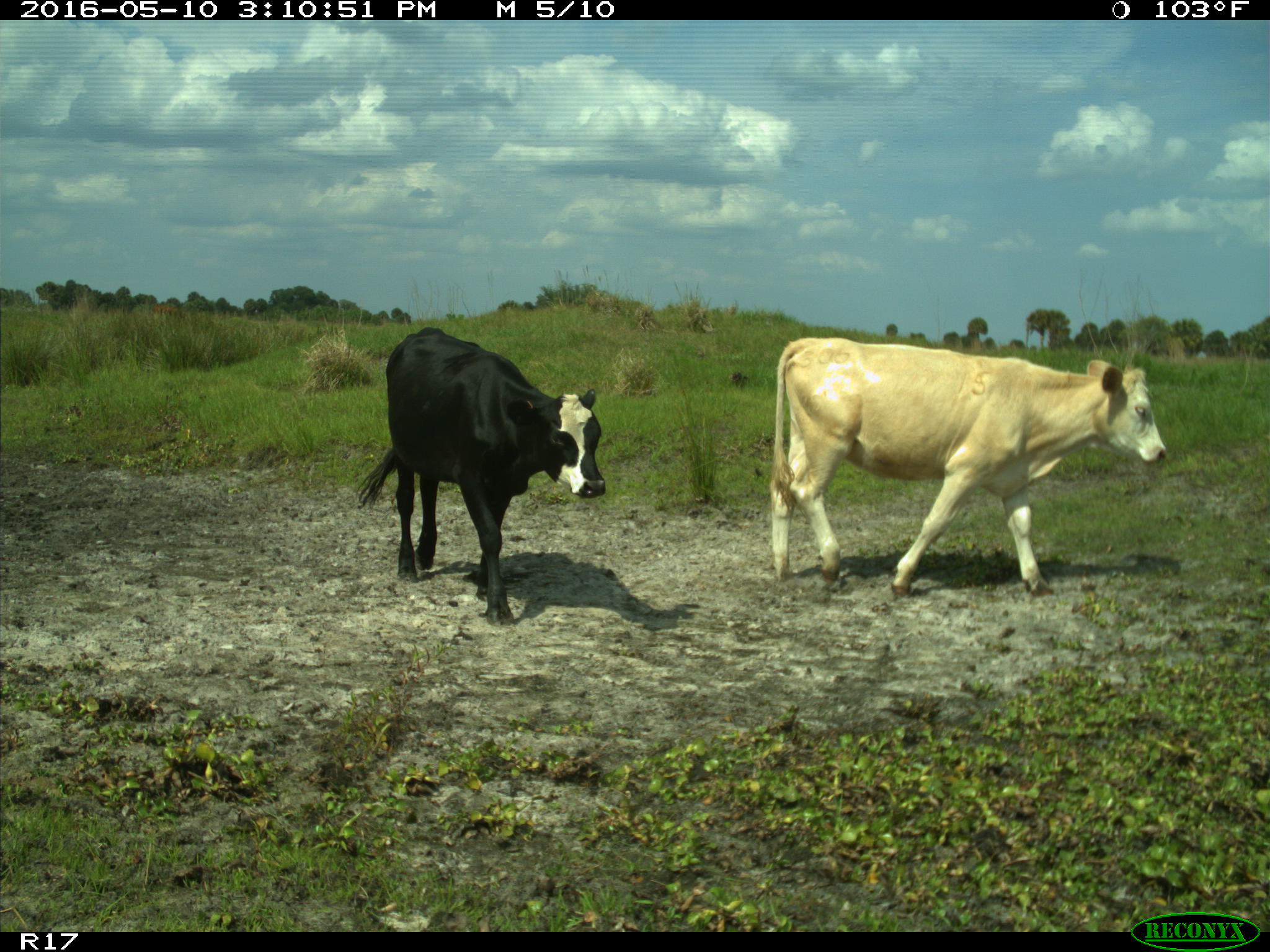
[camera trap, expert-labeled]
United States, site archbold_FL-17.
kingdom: Animalia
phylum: Chordata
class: Mammalia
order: Artiodactyla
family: Bovidae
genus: Bos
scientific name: Bos taurus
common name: domestic cow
Bos taurus (domestic cow).